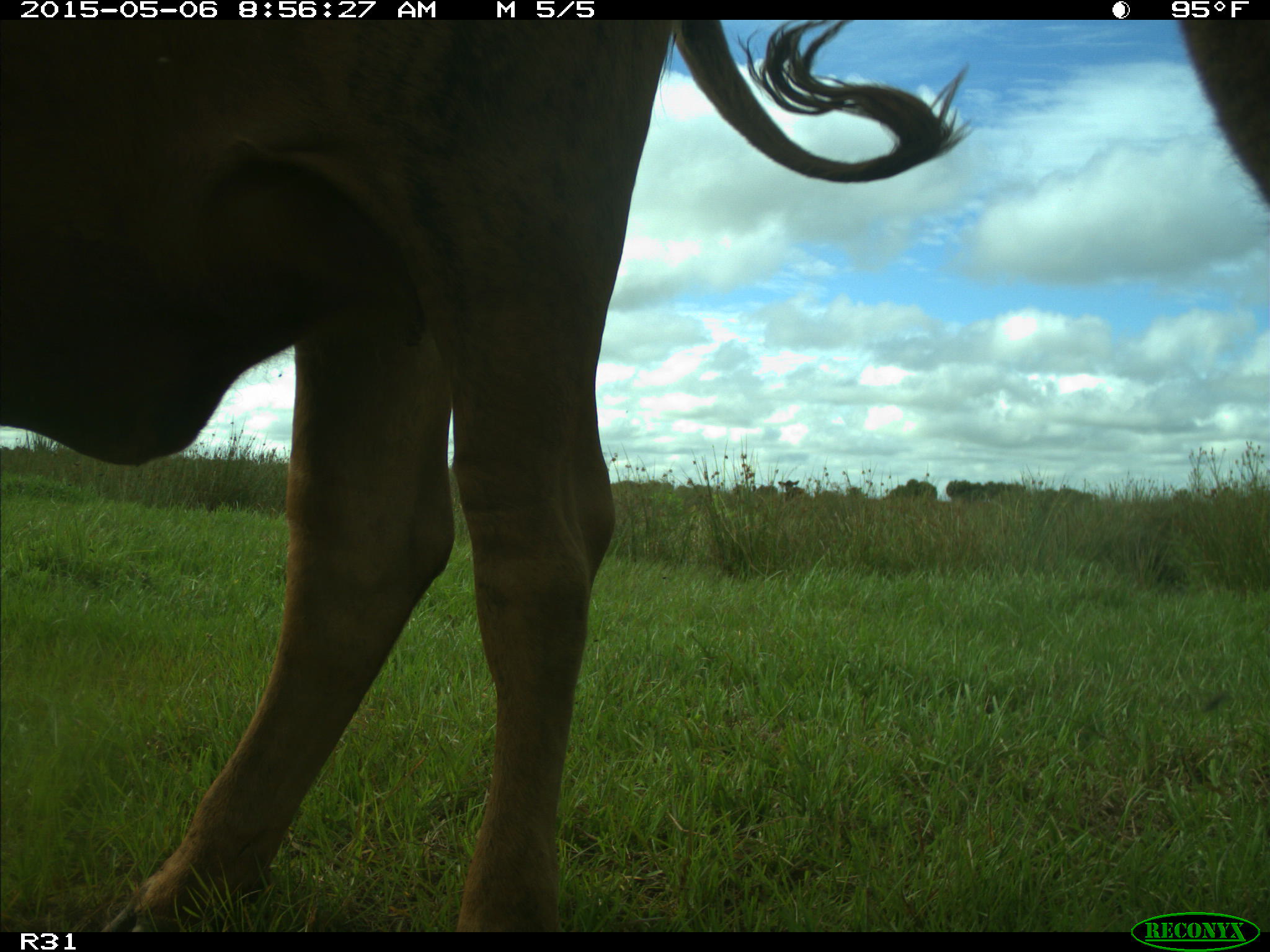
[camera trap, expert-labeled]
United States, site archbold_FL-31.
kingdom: Animalia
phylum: Chordata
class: Mammalia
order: Artiodactyla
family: Bovidae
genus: Bos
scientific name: Bos taurus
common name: domestic cow